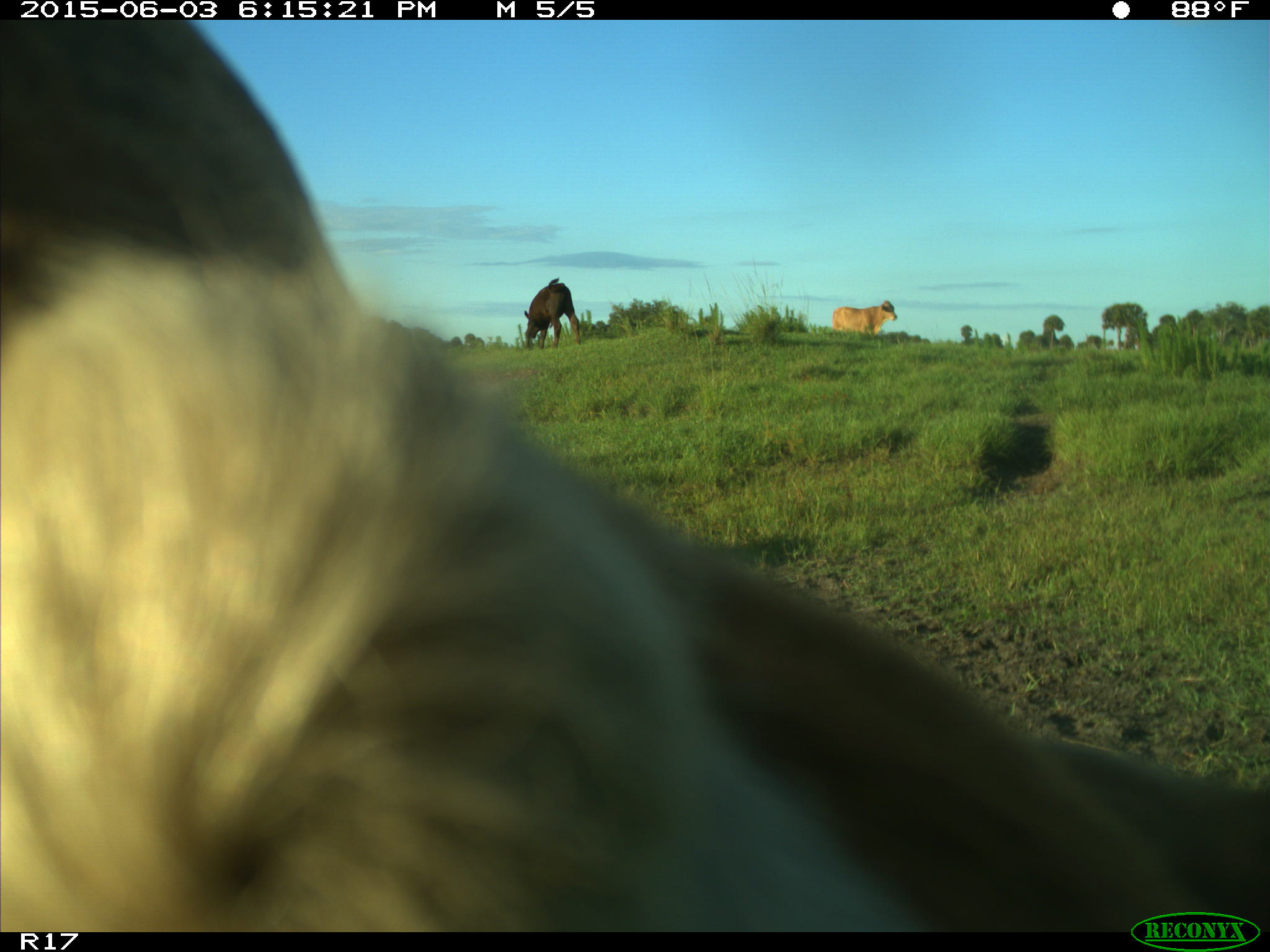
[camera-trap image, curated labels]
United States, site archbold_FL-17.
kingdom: Animalia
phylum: Chordata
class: Mammalia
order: Artiodactyla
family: Bovidae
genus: Bos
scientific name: Bos taurus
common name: domestic cow